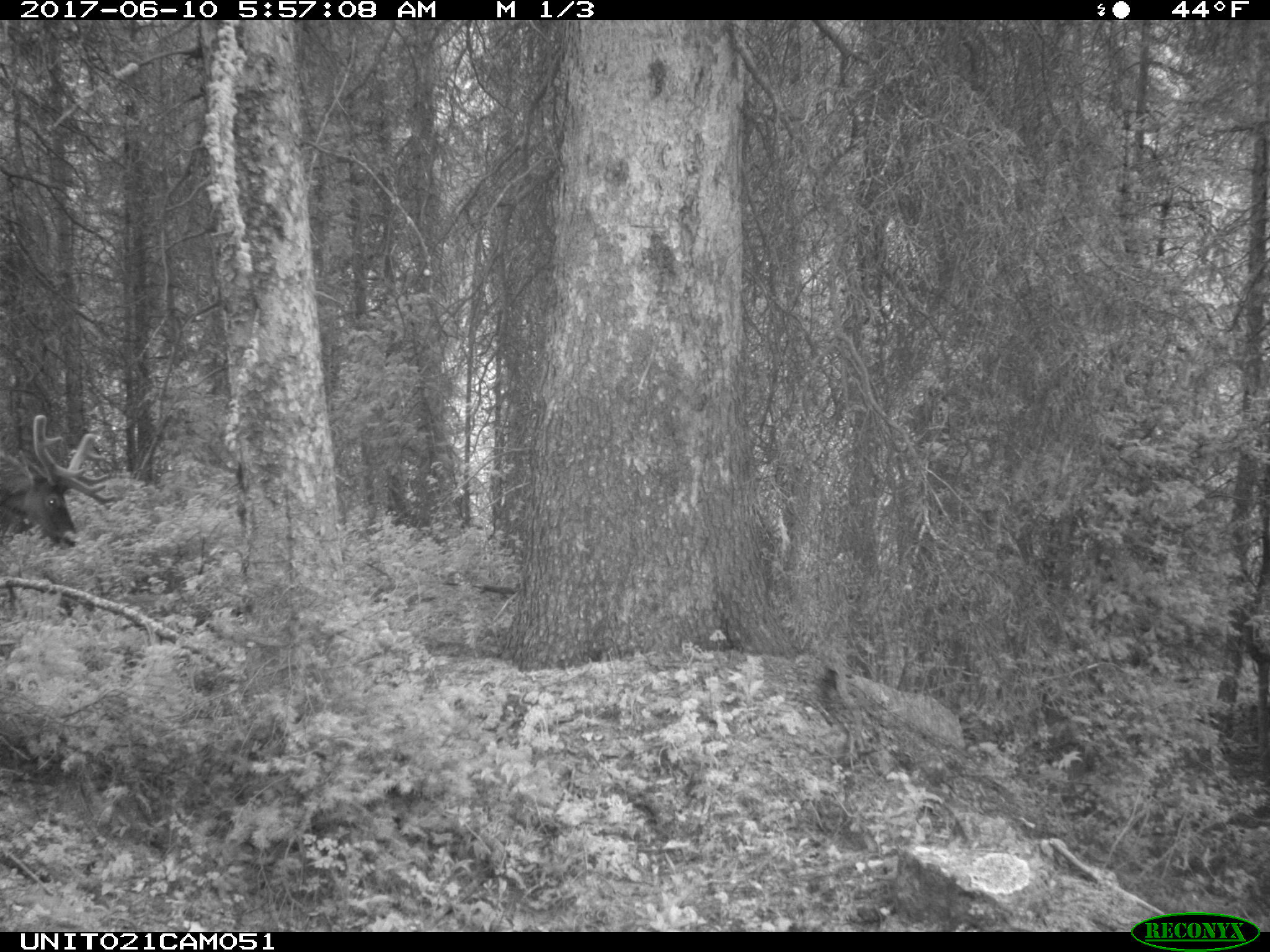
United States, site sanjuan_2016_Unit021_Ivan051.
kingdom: Animalia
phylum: Chordata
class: Mammalia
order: Artiodactyla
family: Cervidae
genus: Cervus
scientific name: Cervus elaphus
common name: red deer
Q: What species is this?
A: Cervus elaphus (red deer).